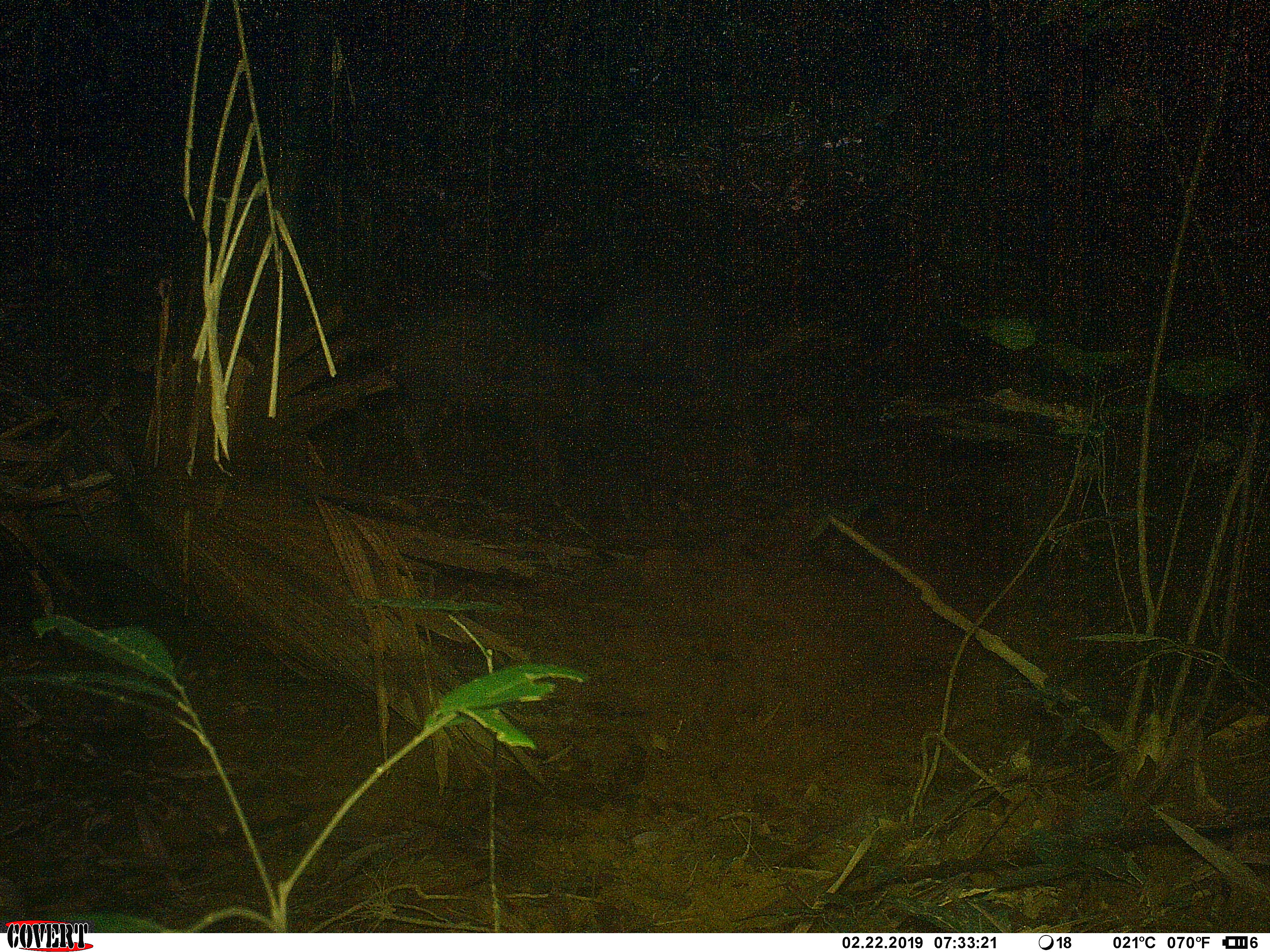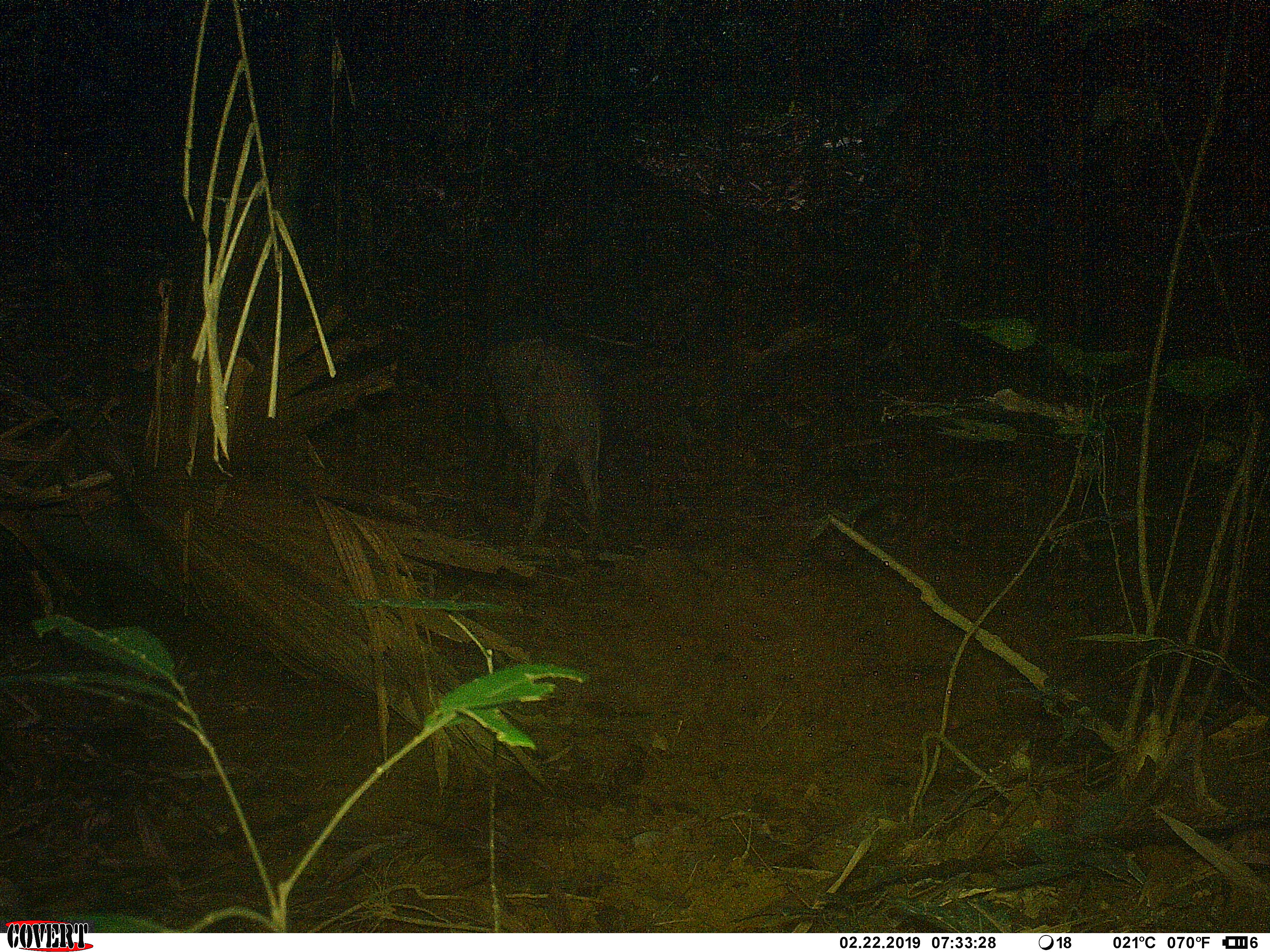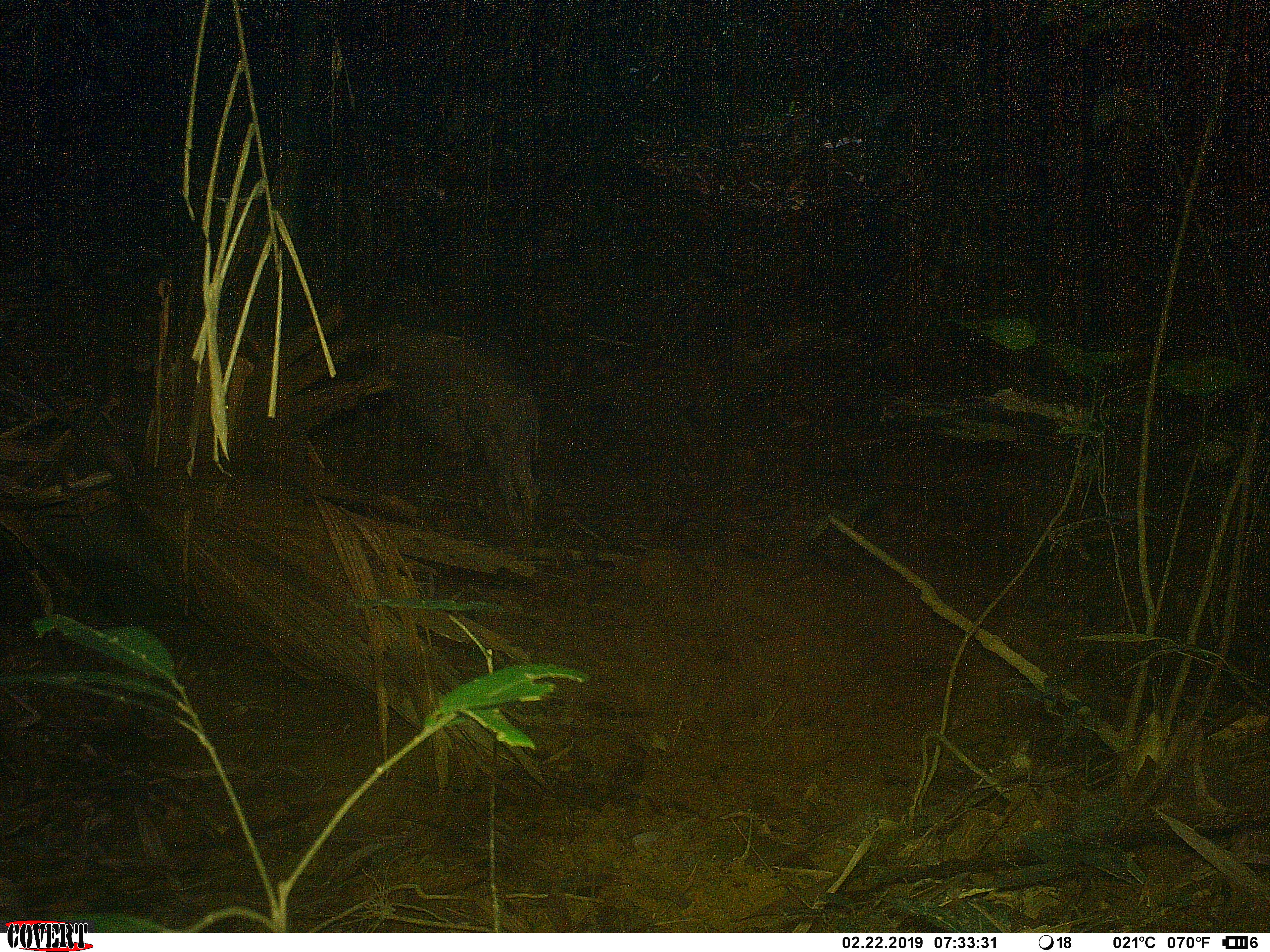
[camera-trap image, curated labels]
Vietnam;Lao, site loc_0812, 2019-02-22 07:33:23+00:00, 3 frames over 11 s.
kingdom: Animalia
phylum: Chordata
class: Mammalia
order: Artiodactyla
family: Suidae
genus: Sus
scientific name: Sus scrofa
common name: eurasian wild pig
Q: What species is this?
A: Eurasian wild pig (Sus scrofa).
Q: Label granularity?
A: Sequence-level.